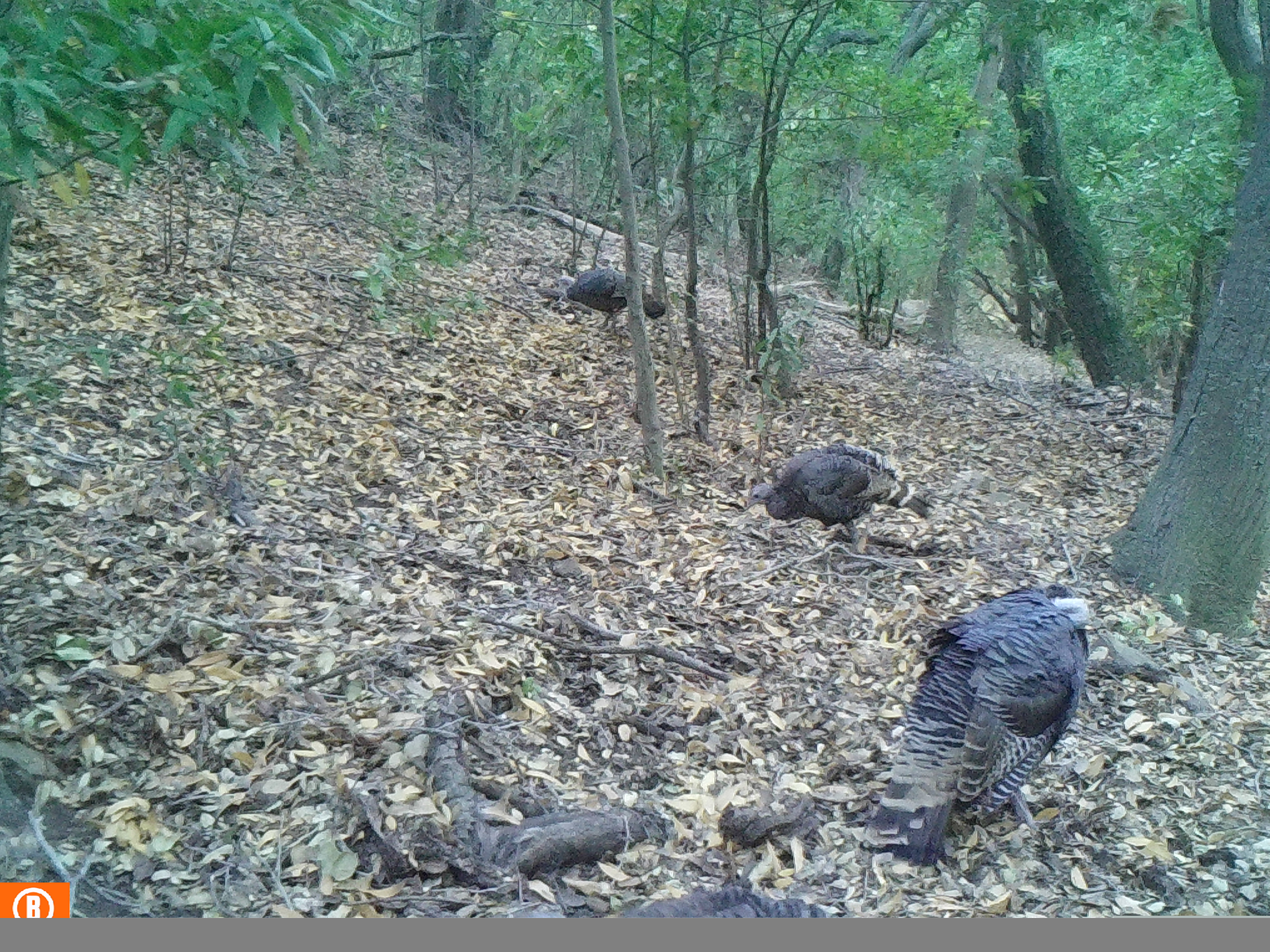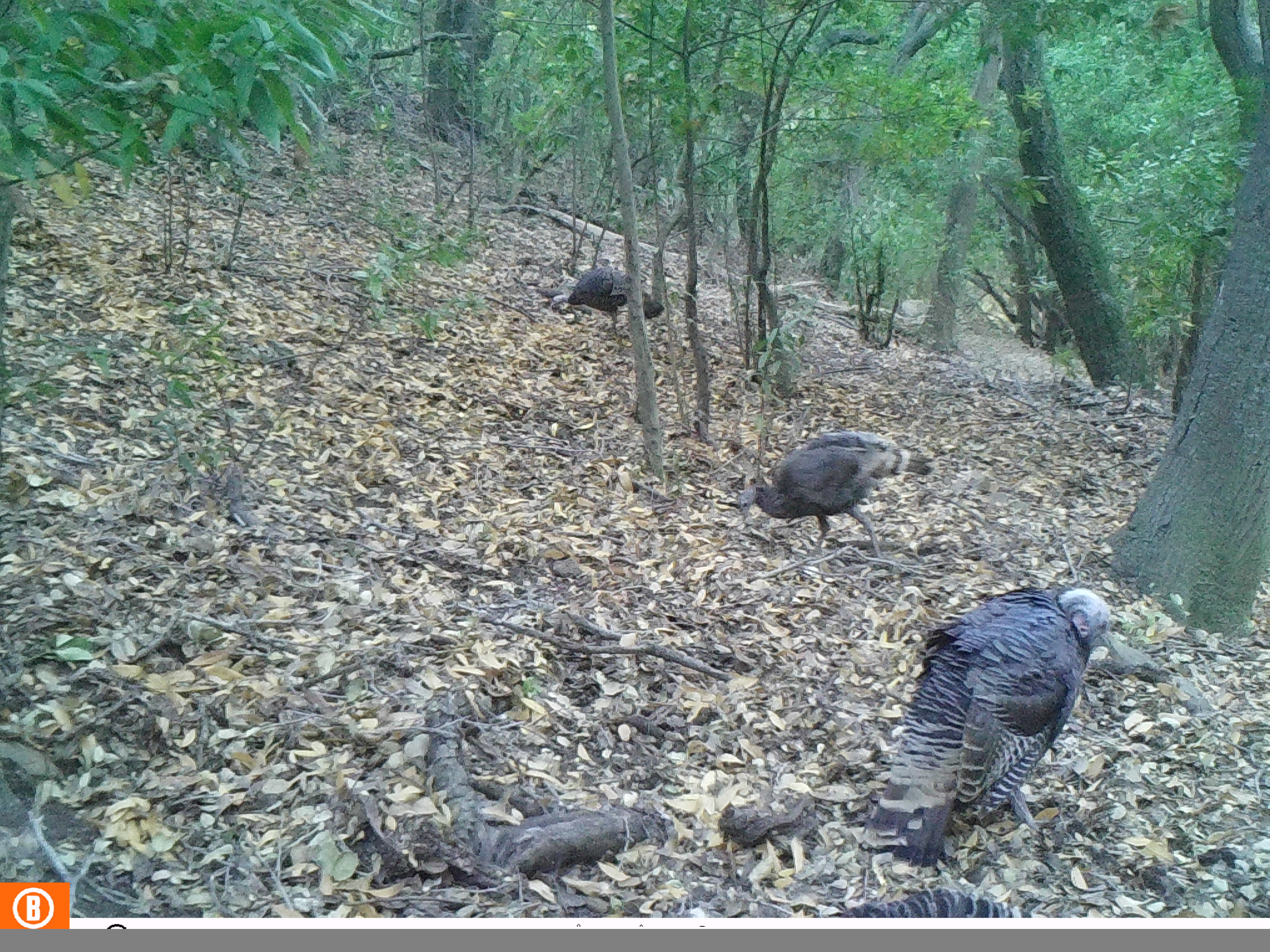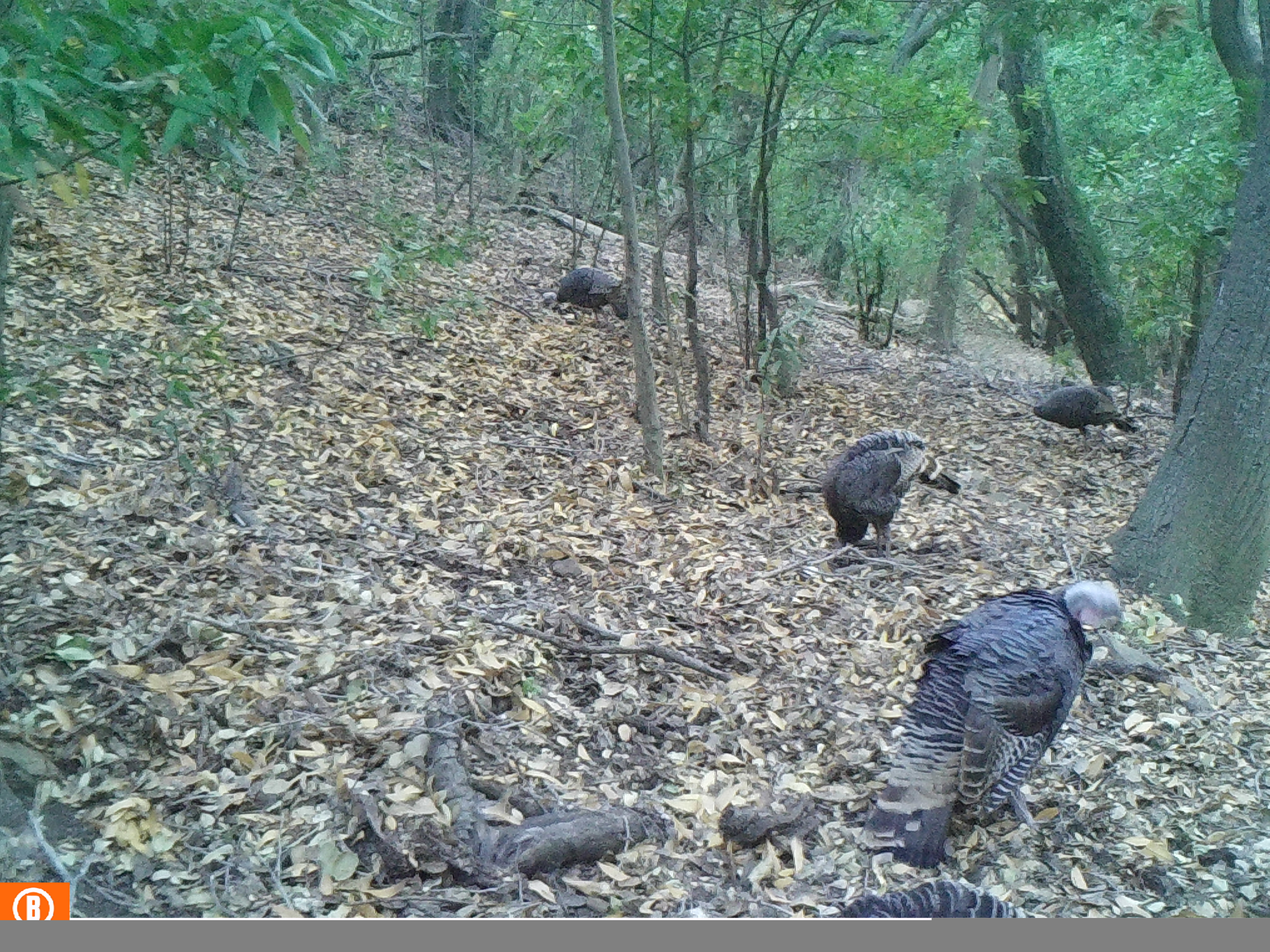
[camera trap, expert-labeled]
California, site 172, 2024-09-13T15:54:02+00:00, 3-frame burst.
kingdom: Animalia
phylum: Chordata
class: Aves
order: Galliformes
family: Phasianidae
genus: Meleagris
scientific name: Meleagris gallopavo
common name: turkey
Turkey (Meleagris gallopavo).